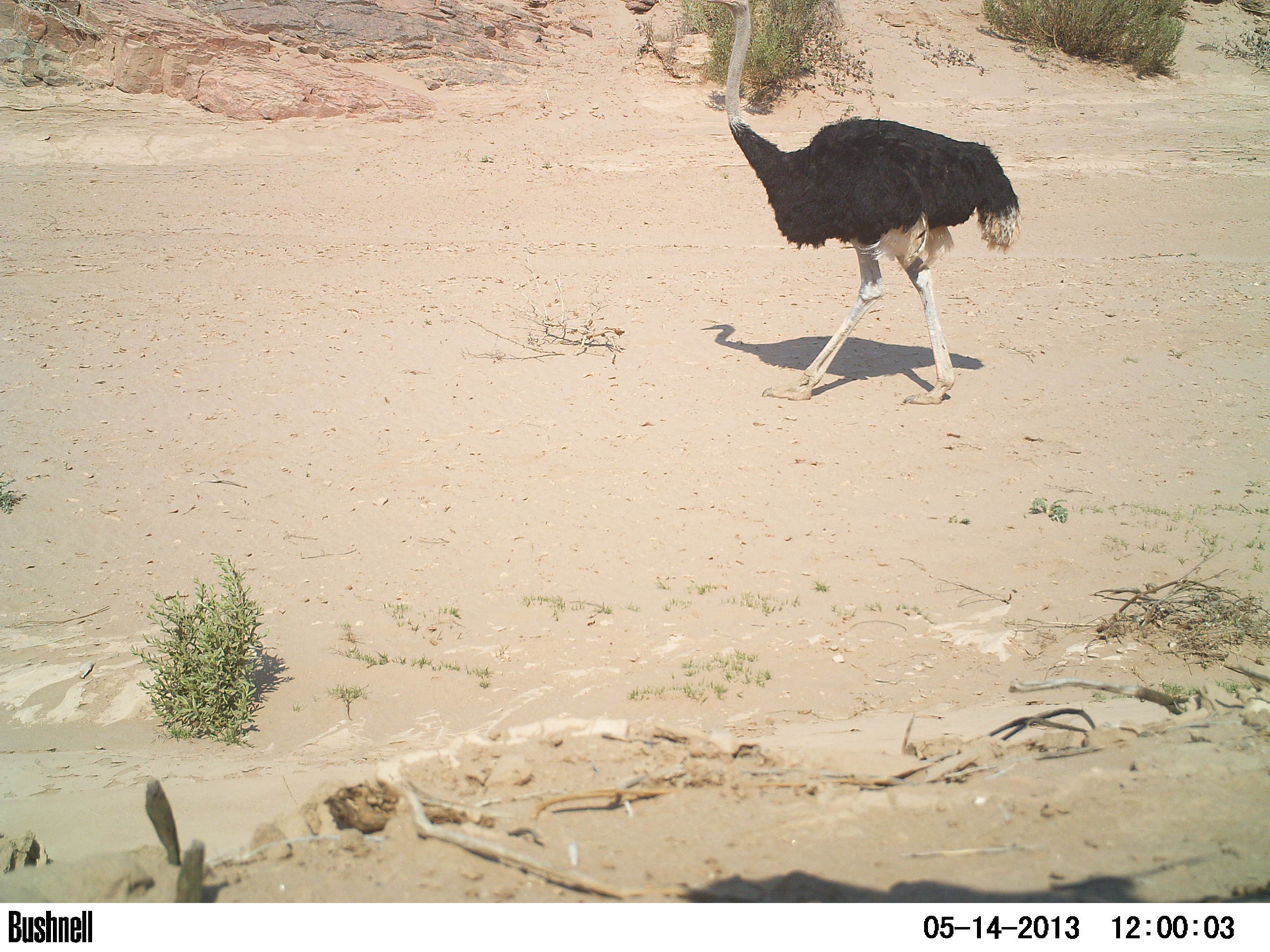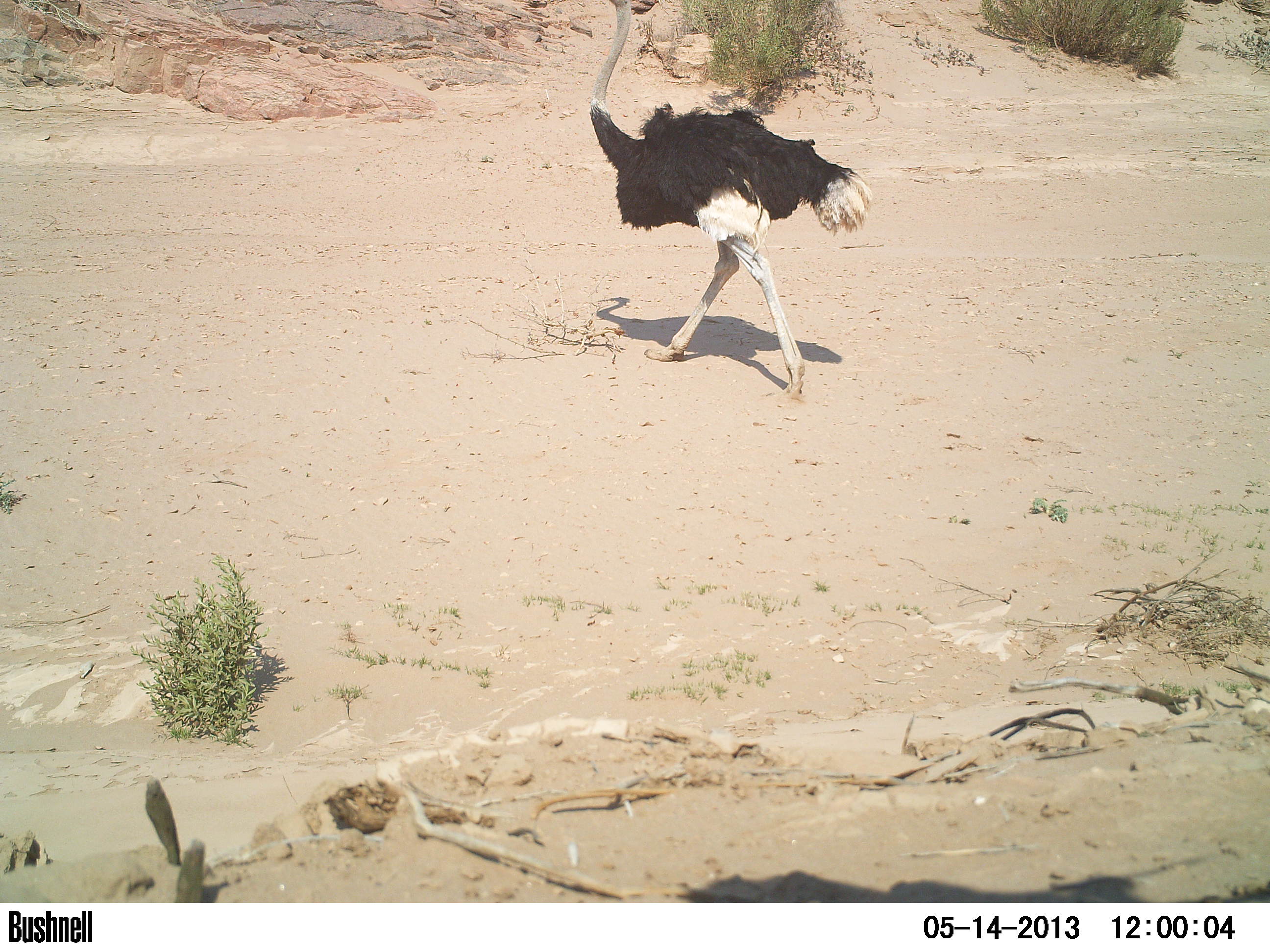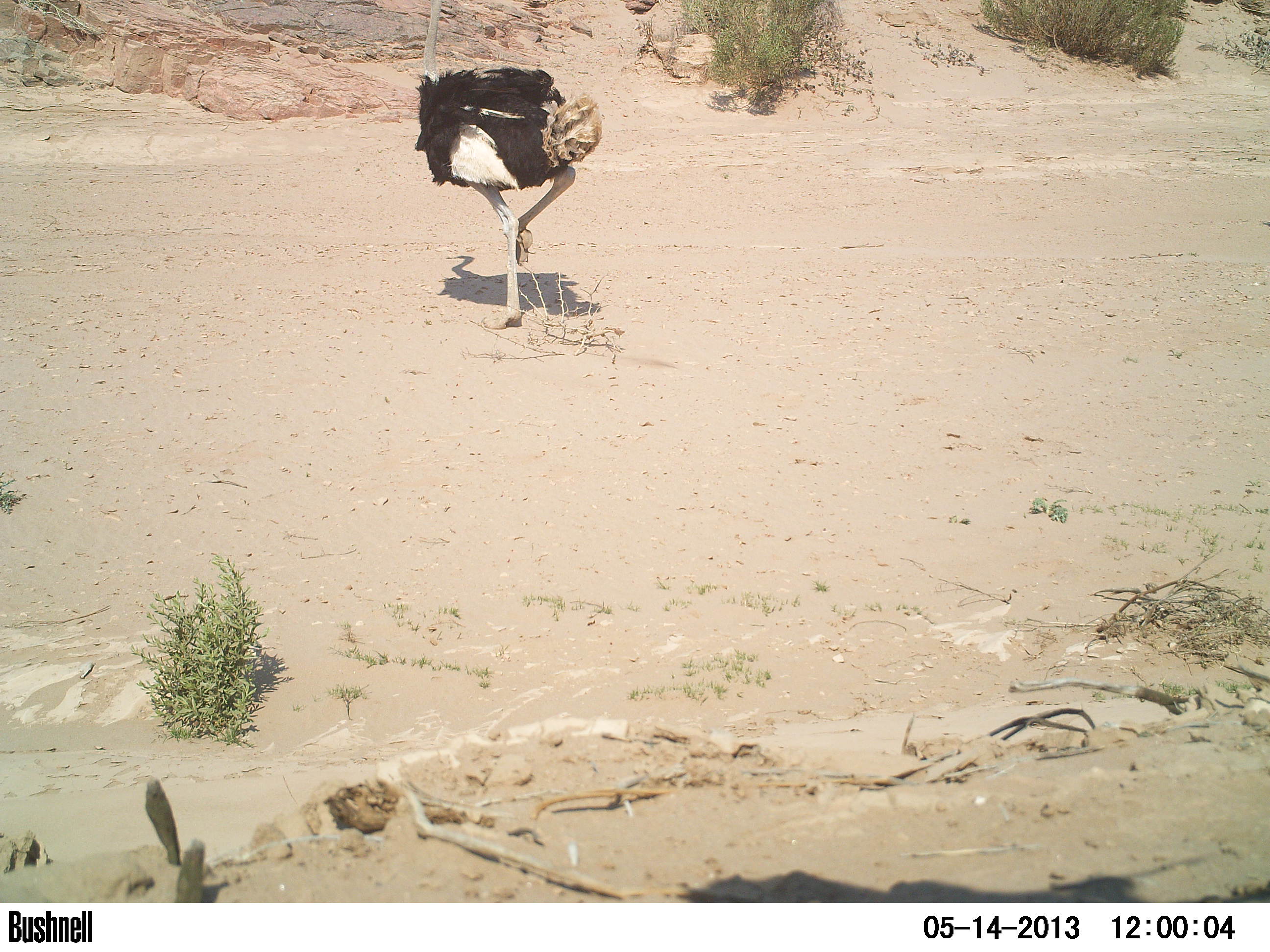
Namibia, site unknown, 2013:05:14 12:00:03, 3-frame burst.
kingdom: Animalia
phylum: Chordata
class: Aves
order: Struthioniformes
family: Struthionidae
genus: Struthio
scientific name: Struthio camelus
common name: common ostrich